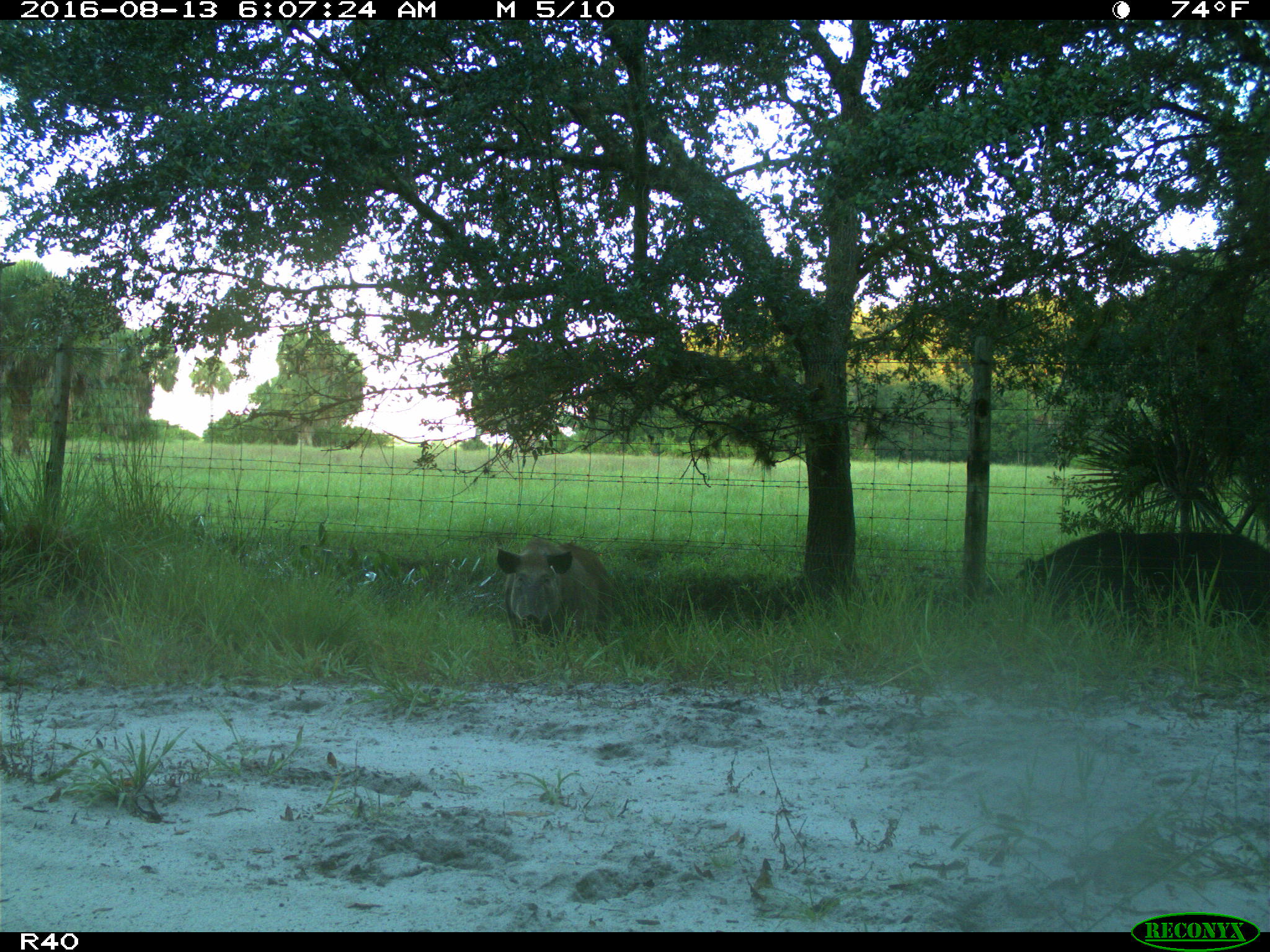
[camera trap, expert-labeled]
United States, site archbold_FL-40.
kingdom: Animalia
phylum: Chordata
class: Mammalia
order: Artiodactyla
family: Suidae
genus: Sus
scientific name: Sus scrofa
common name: wild boar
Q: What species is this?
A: Sus scrofa (wild boar).